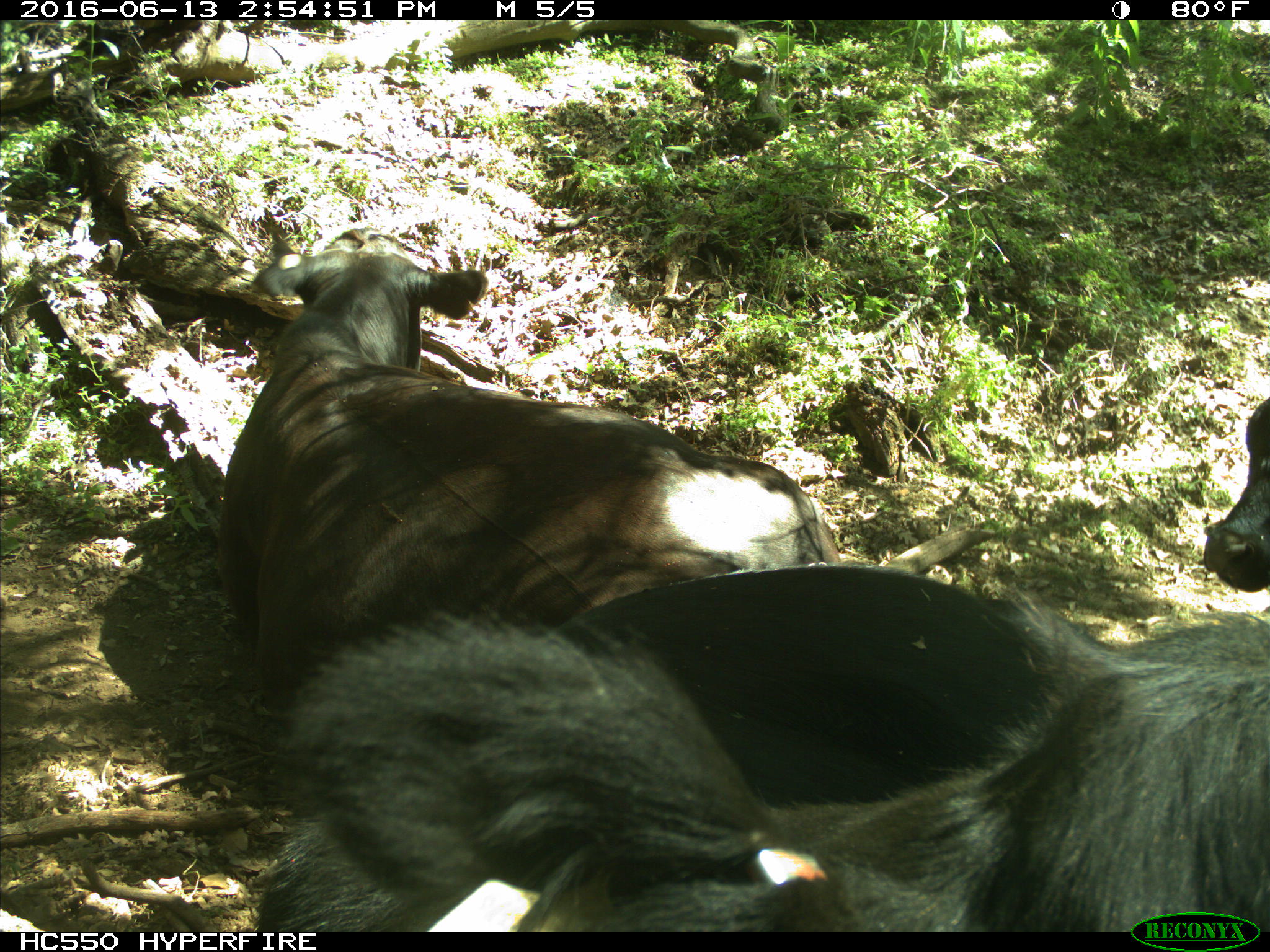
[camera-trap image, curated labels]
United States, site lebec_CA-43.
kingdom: Animalia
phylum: Chordata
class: Mammalia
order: Artiodactyla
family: Bovidae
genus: Bos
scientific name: Bos taurus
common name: domestic cow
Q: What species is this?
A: Bos taurus (domestic cow).